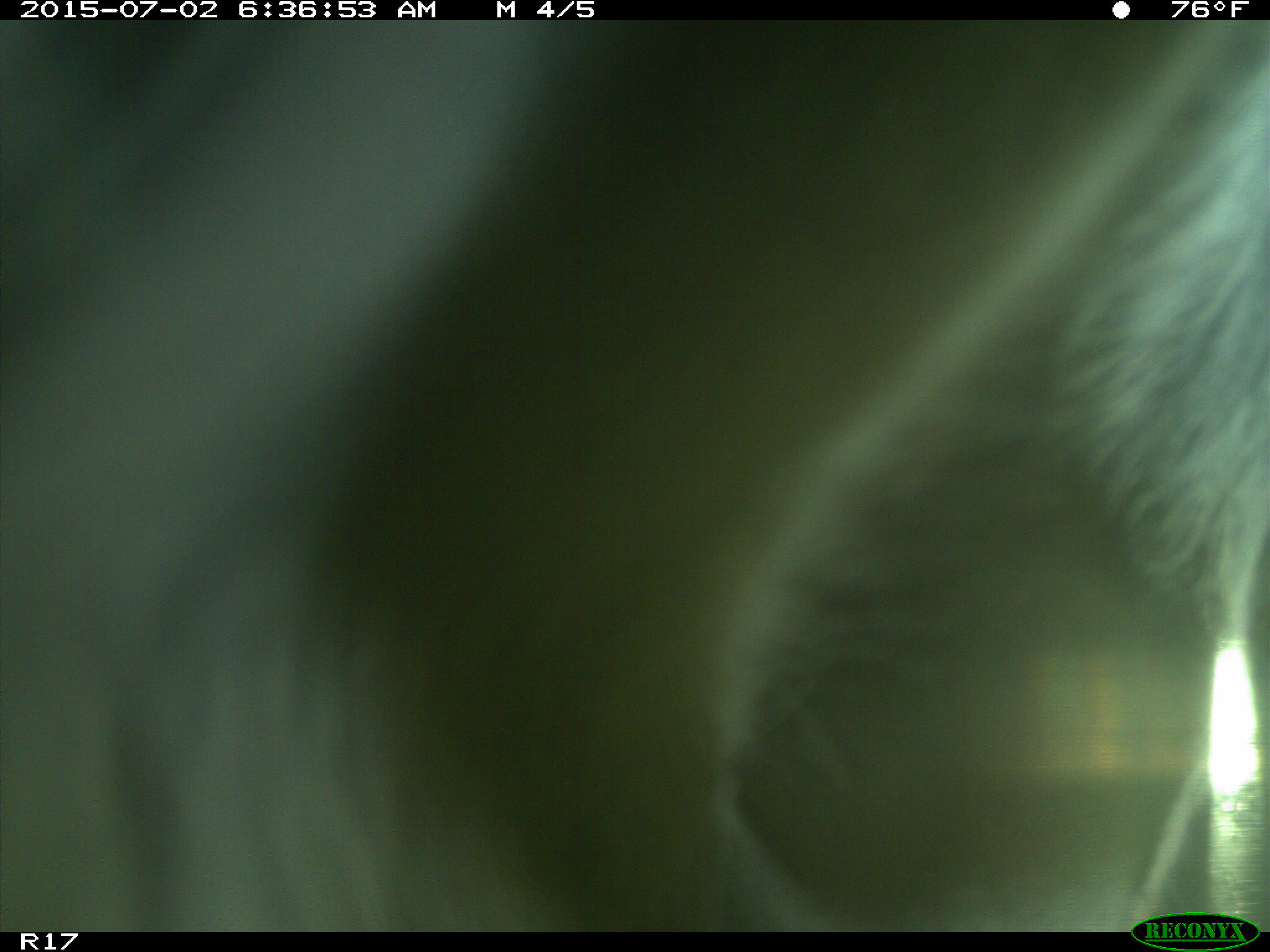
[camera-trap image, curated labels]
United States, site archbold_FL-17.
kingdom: Animalia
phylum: Chordata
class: Mammalia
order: Artiodactyla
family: Bovidae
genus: Bos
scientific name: Bos taurus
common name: domestic cow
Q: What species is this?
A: Bos taurus (domestic cow).